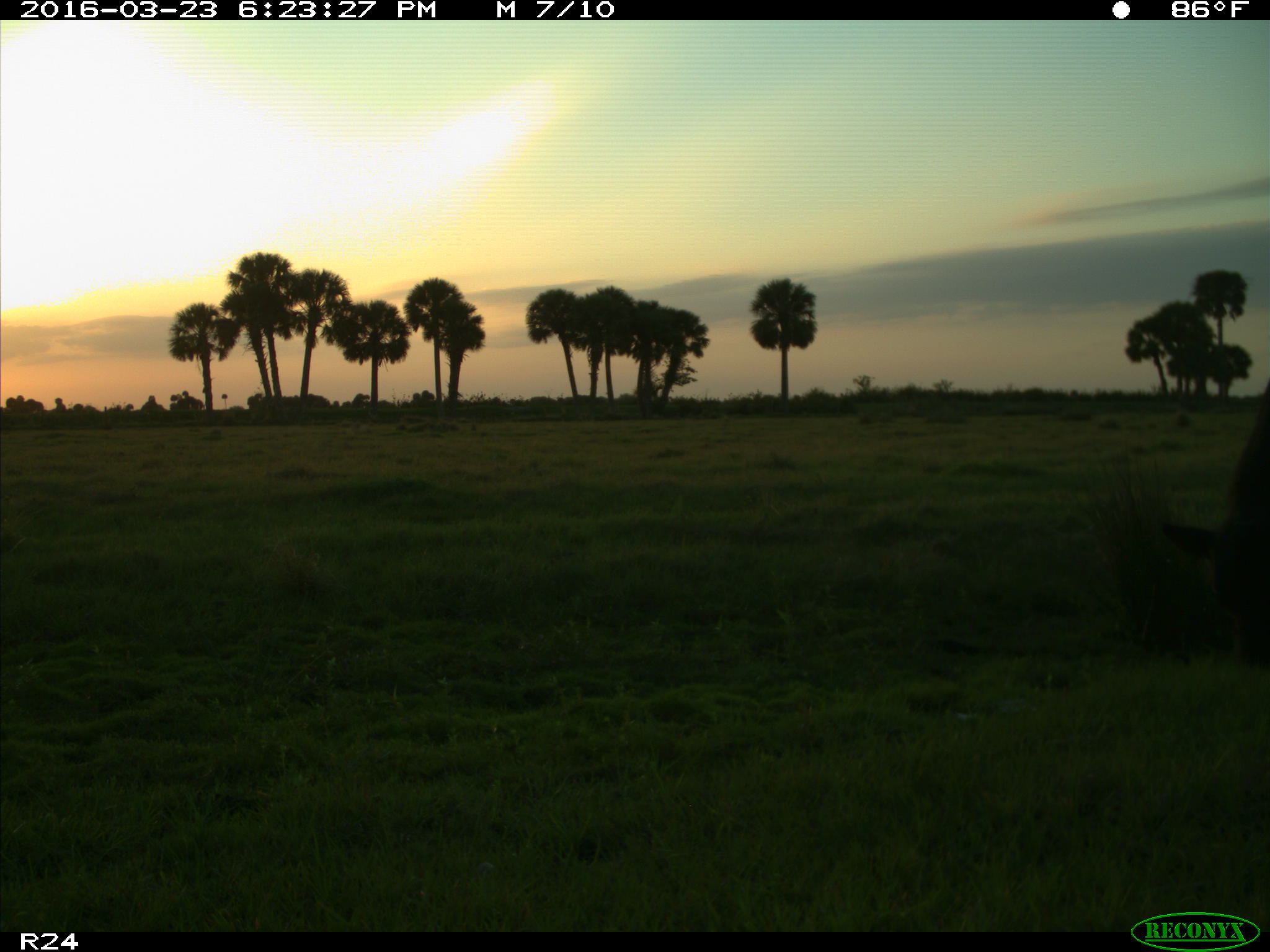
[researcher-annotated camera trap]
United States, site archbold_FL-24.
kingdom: Animalia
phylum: Chordata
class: Mammalia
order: Artiodactyla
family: Bovidae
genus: Bos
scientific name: Bos taurus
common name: domestic cow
Bos taurus (domestic cow).